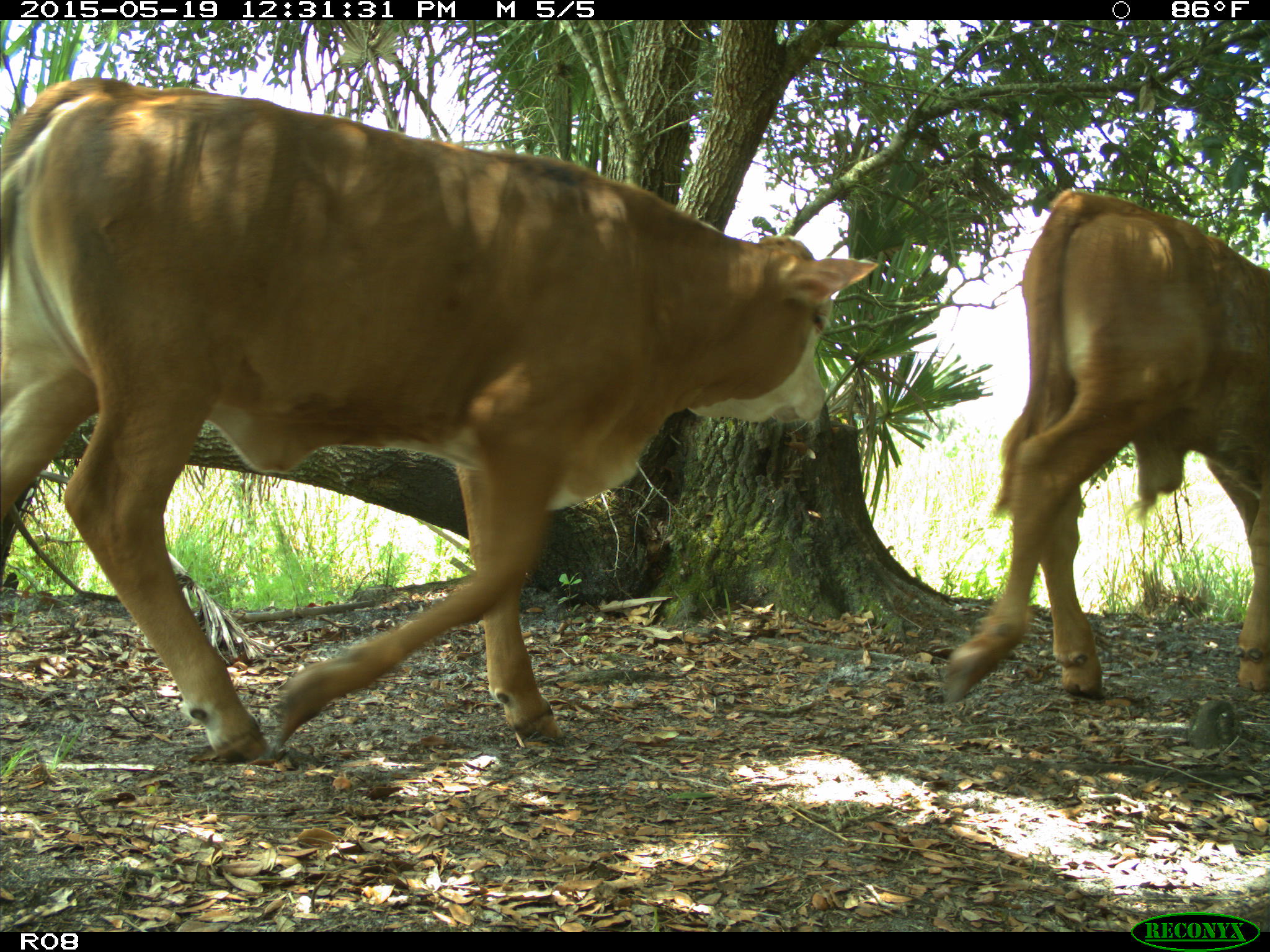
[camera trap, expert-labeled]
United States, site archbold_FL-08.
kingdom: Animalia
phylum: Chordata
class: Mammalia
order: Artiodactyla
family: Bovidae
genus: Bos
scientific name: Bos taurus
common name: domestic cow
Bos taurus (domestic cow).